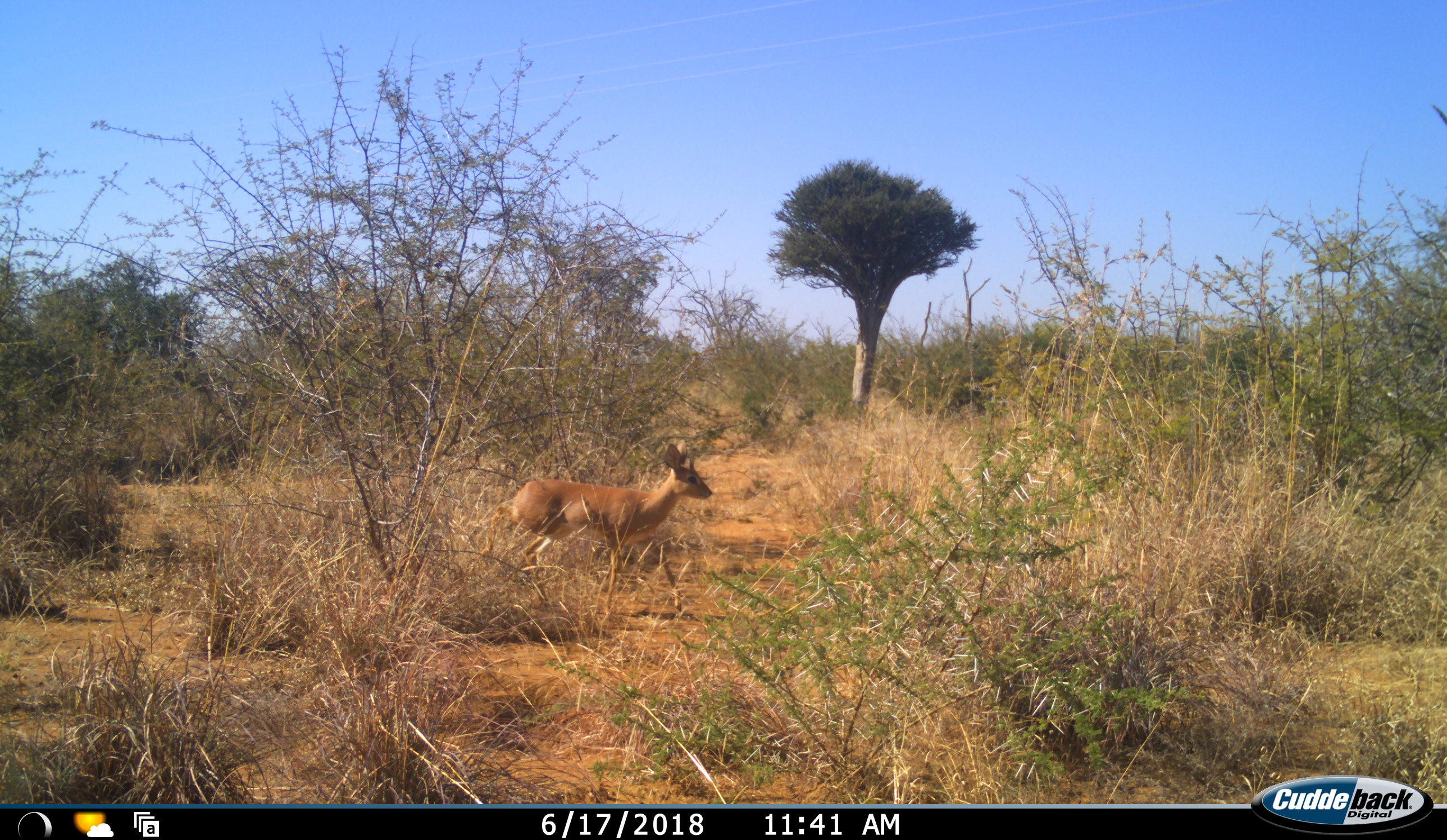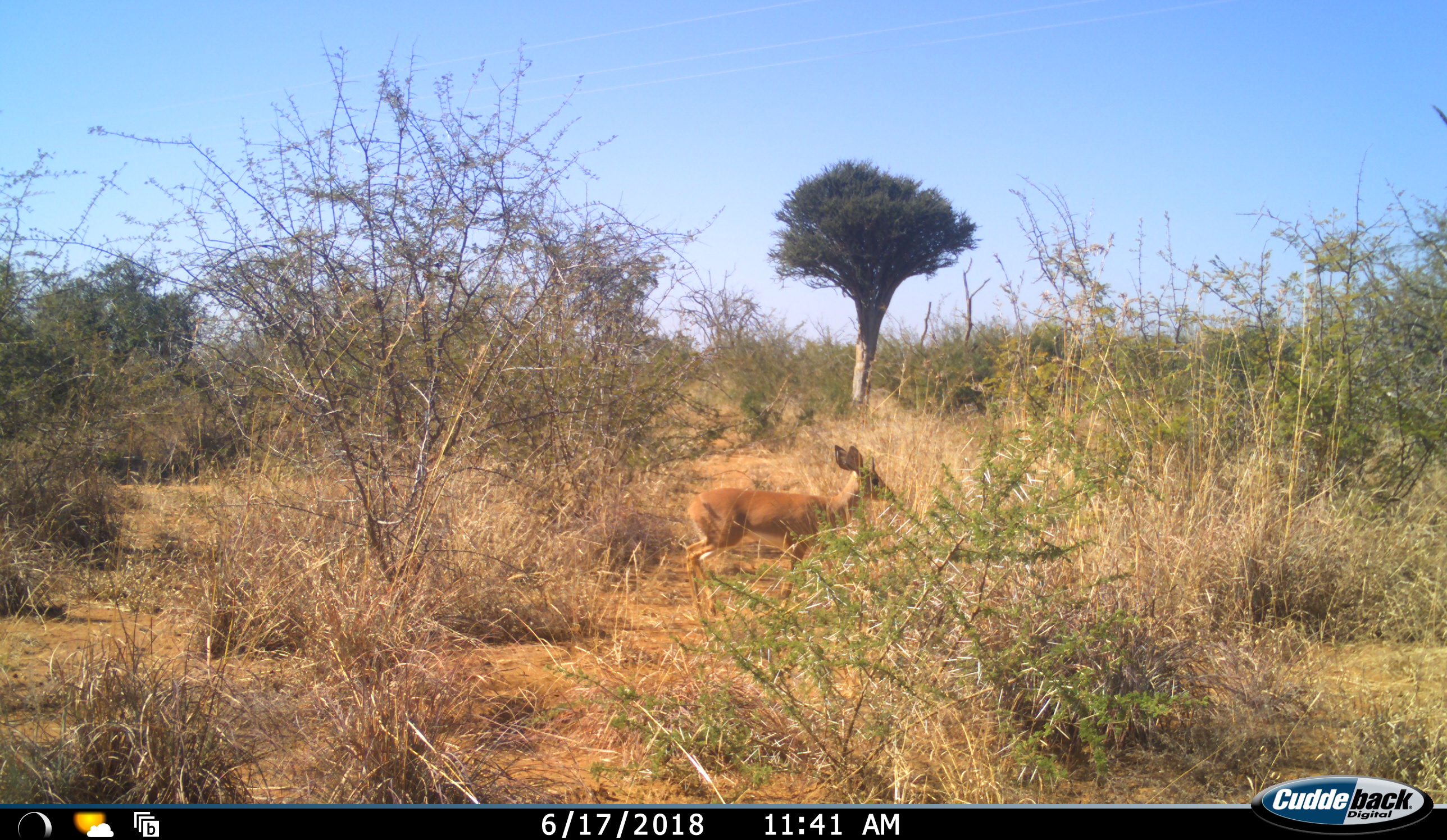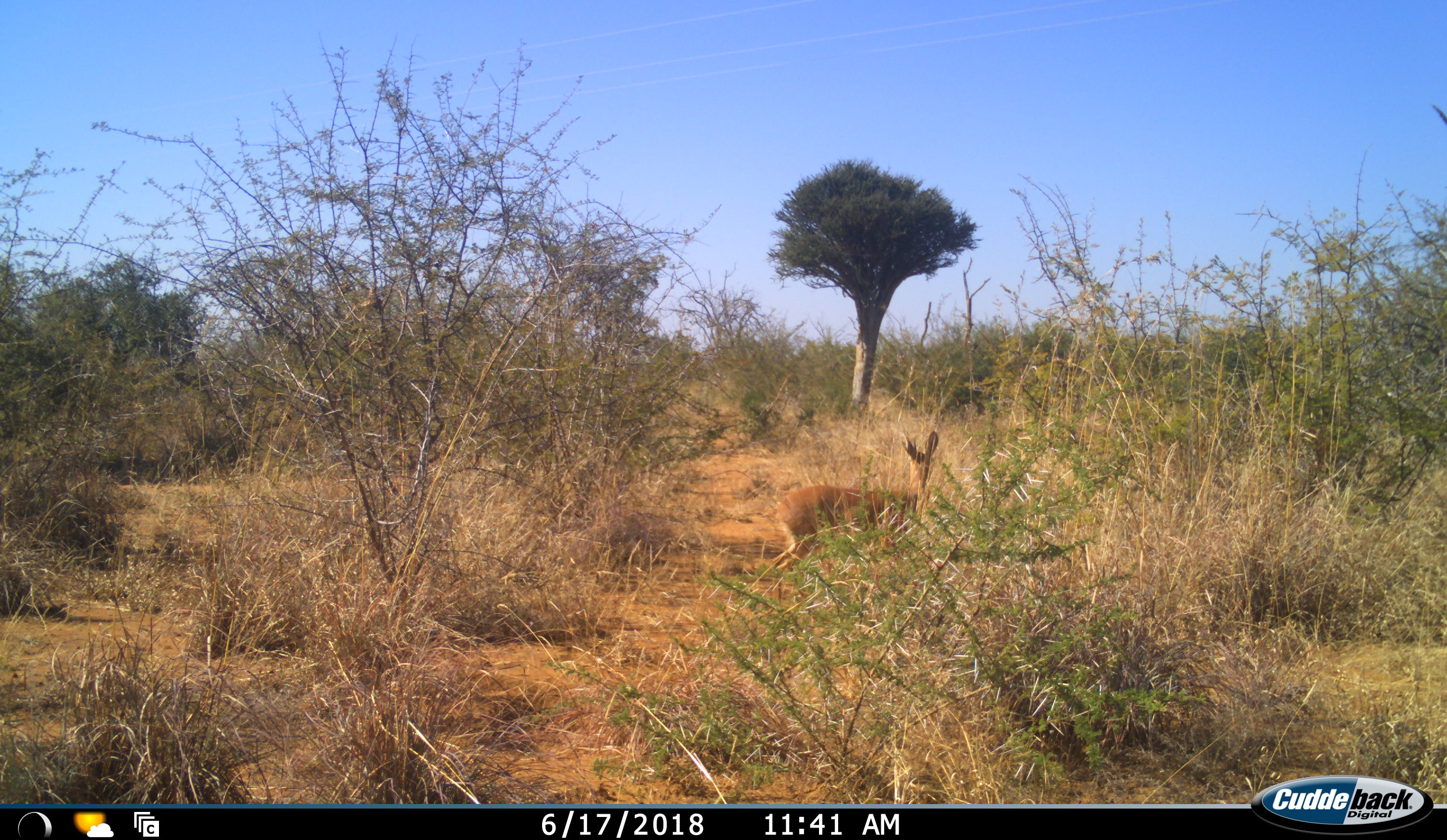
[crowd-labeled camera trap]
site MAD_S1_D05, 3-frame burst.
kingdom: Animalia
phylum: Chordata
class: Mammalia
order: Artiodactyla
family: Bovidae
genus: Raphicerus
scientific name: Raphicerus campestris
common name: steenbok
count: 1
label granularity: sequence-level